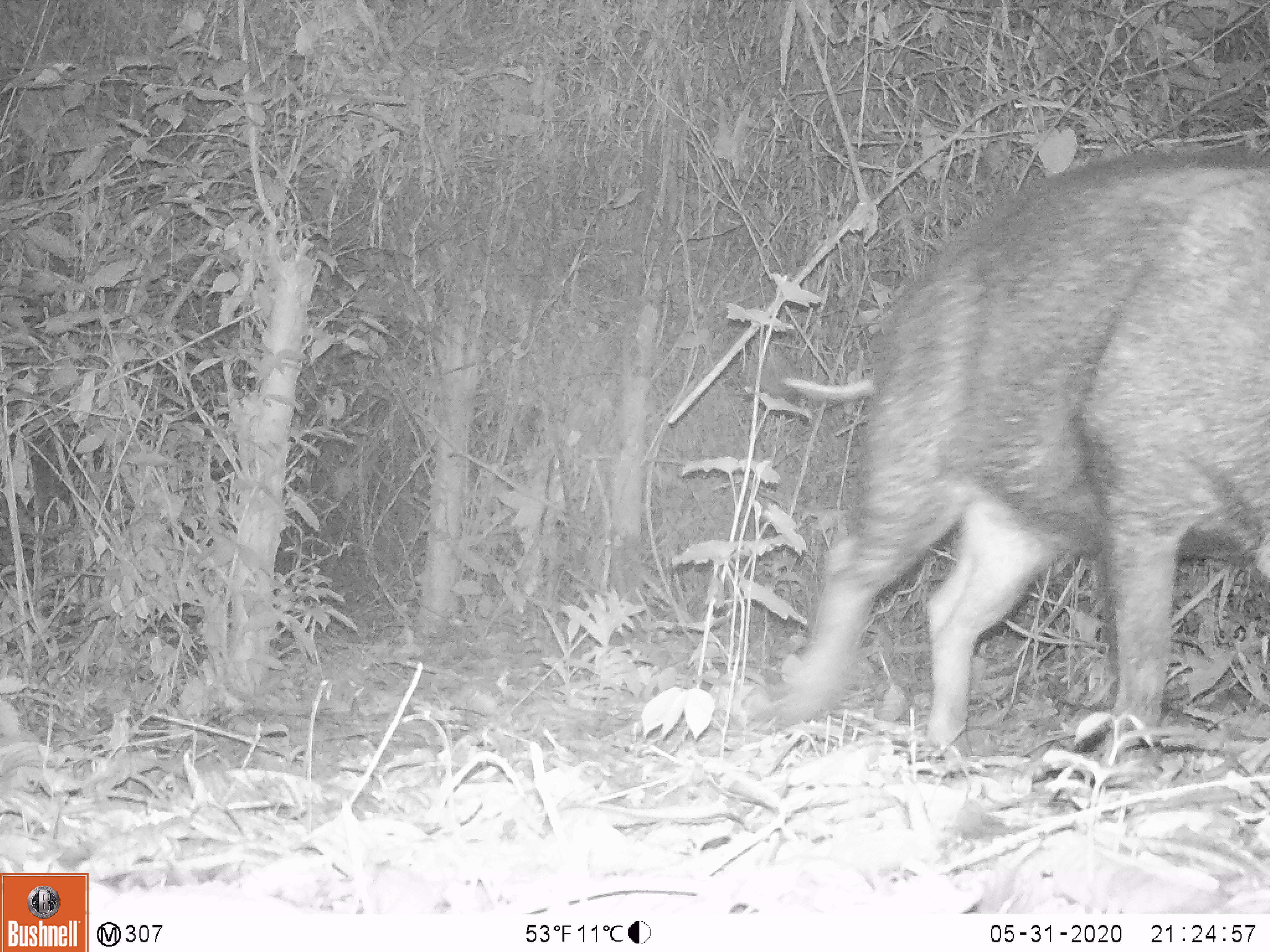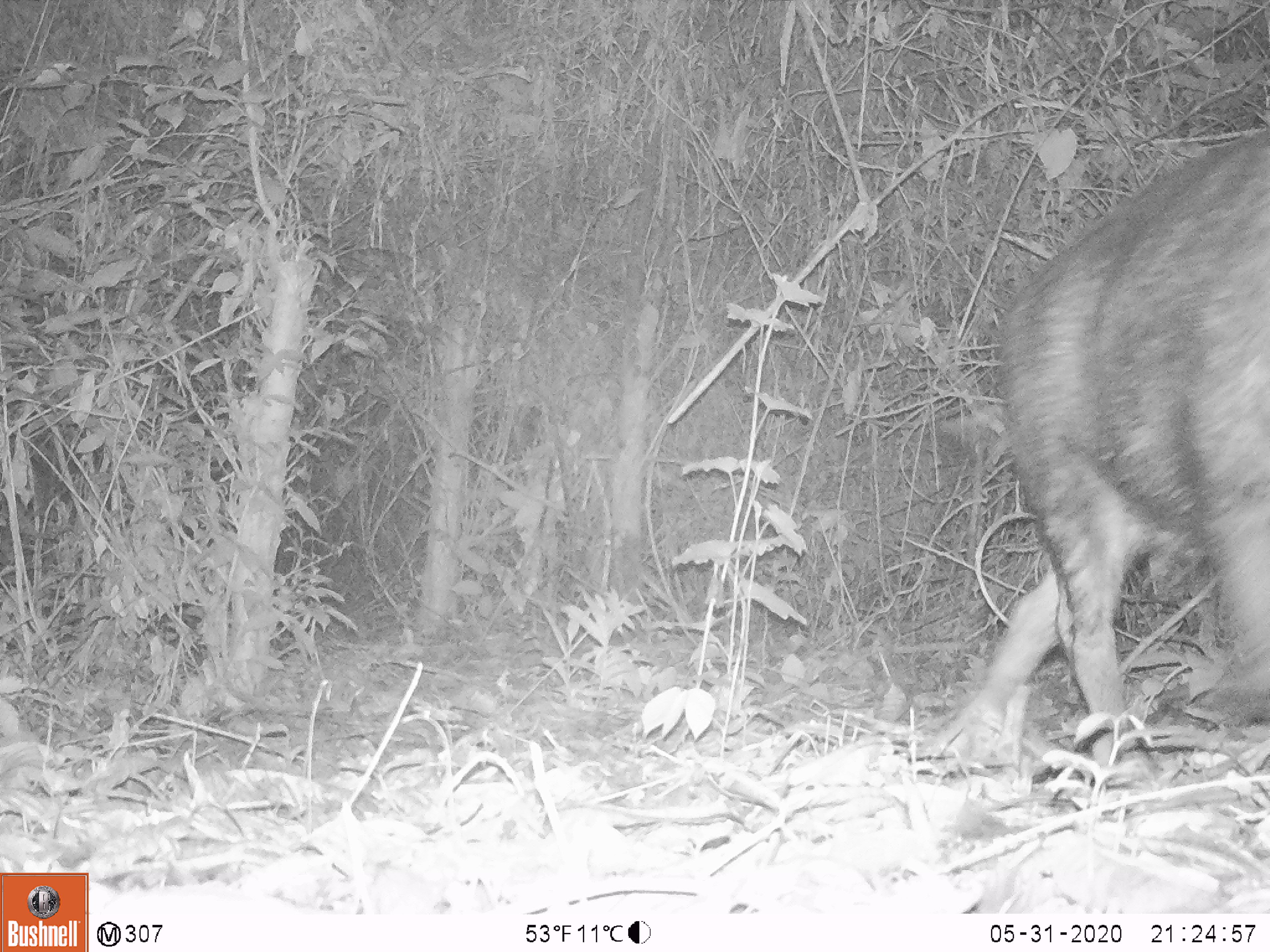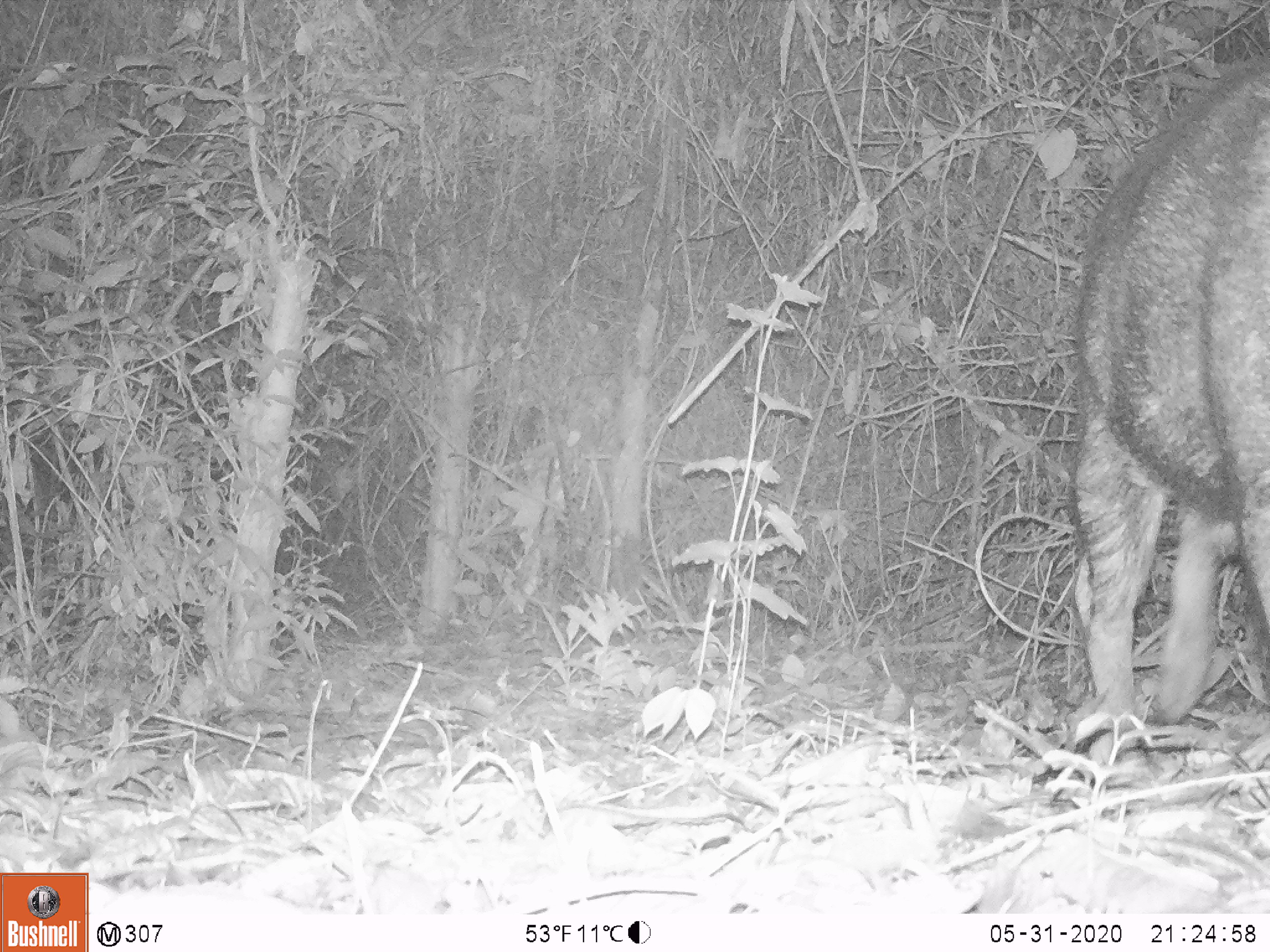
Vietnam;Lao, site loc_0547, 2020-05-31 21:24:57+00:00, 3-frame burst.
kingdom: Animalia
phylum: Chordata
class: Mammalia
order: Artiodactyla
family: Suidae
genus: Sus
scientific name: Sus scrofa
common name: eurasian wild pig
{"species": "eurasian wild pig (Sus scrofa)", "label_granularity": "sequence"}